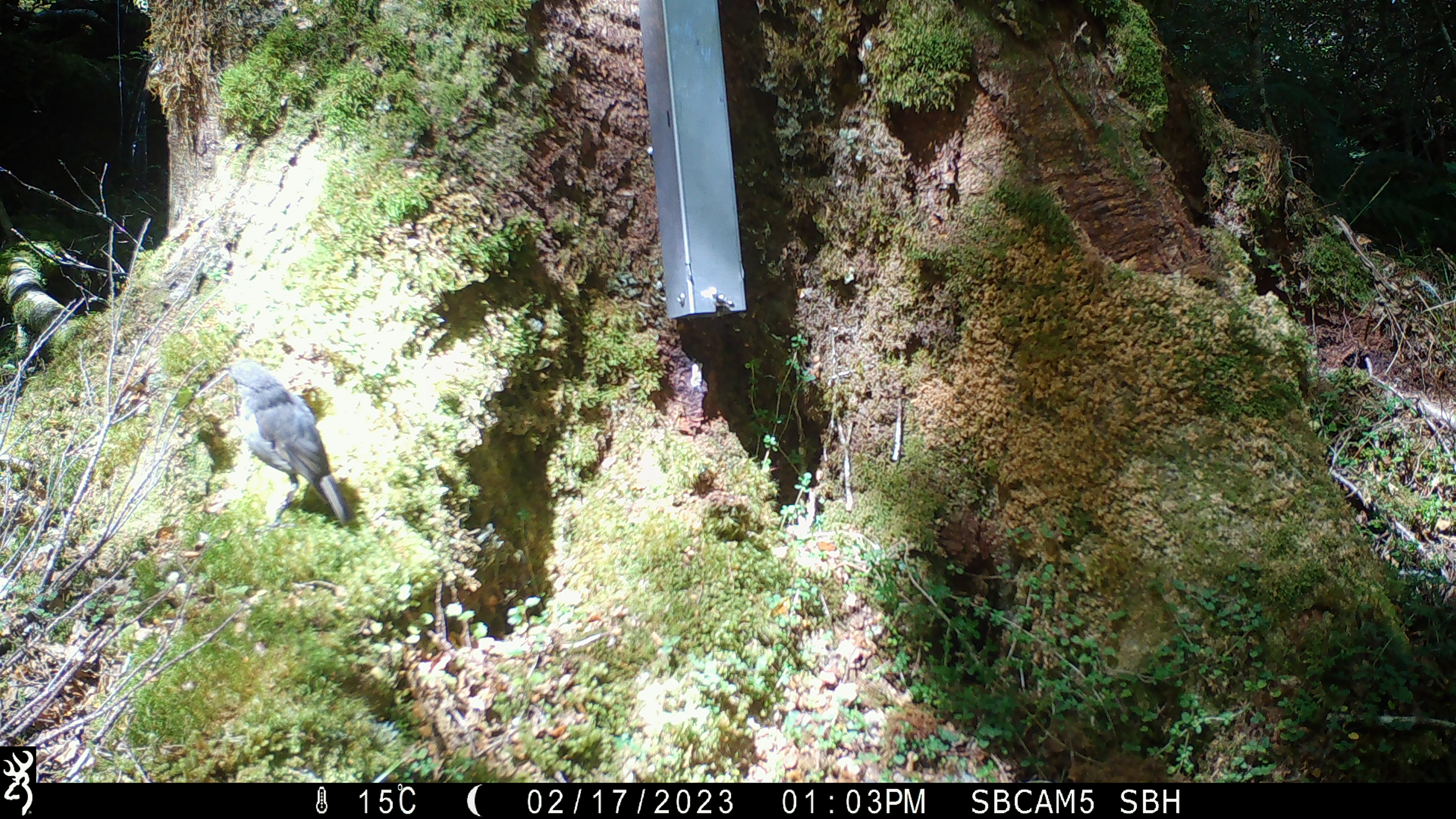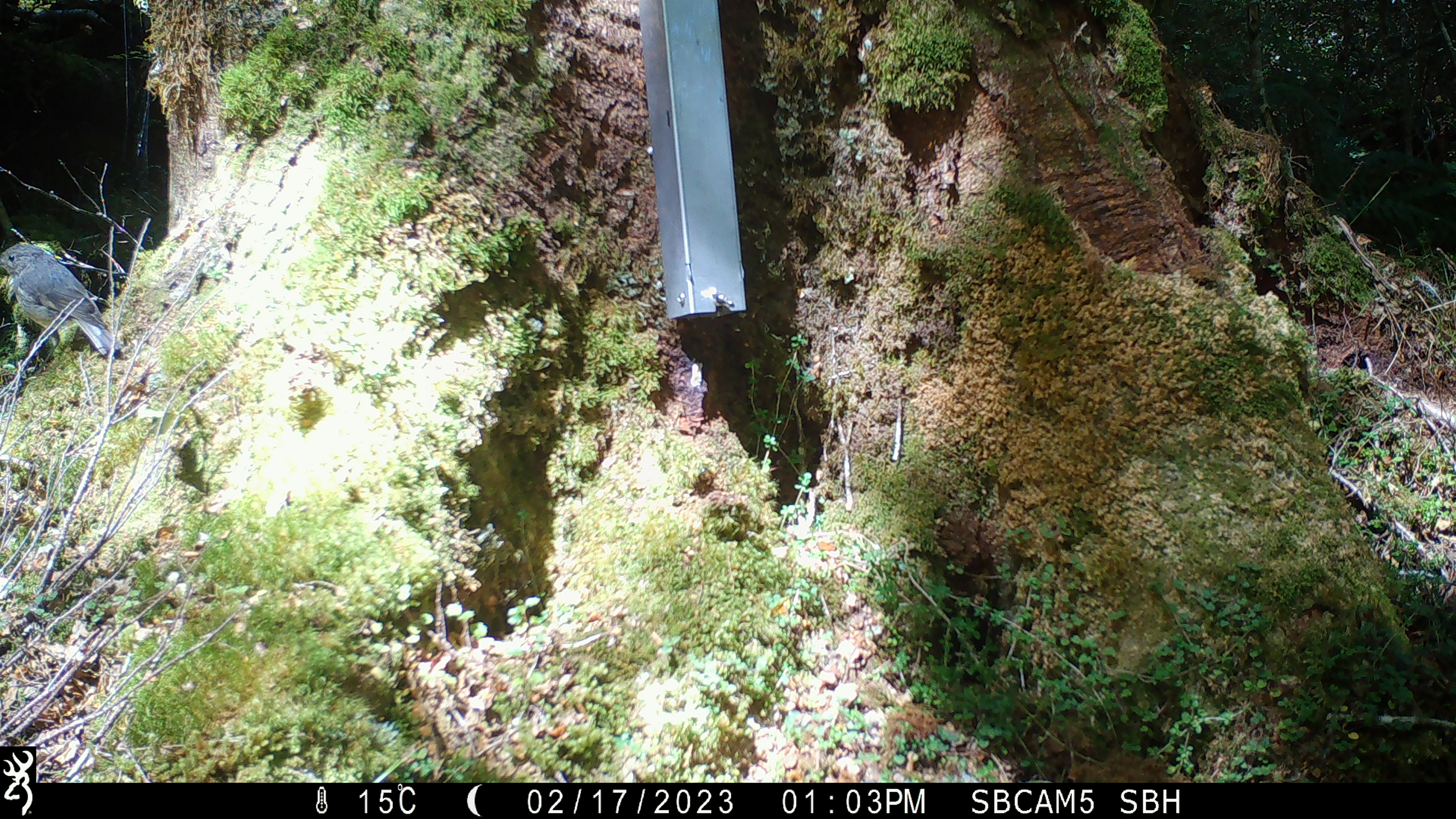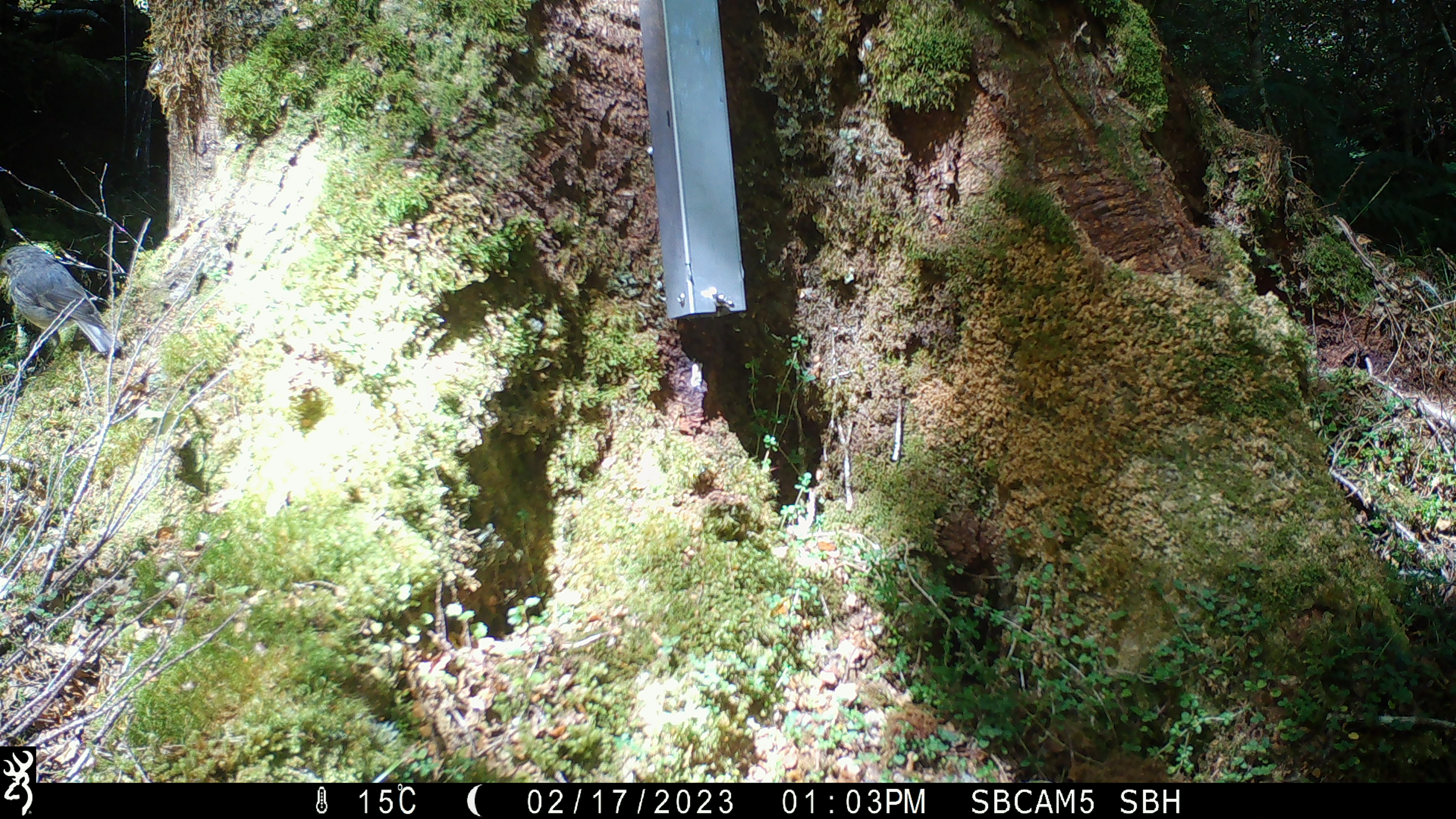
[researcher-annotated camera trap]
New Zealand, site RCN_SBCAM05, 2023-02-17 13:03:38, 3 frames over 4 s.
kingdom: Animalia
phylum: Chordata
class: Aves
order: Passeriformes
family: Petroicidae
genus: Petroica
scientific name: Petroica australis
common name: new zealand robin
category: robin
Robin (new zealand robin) (Petroica australis).